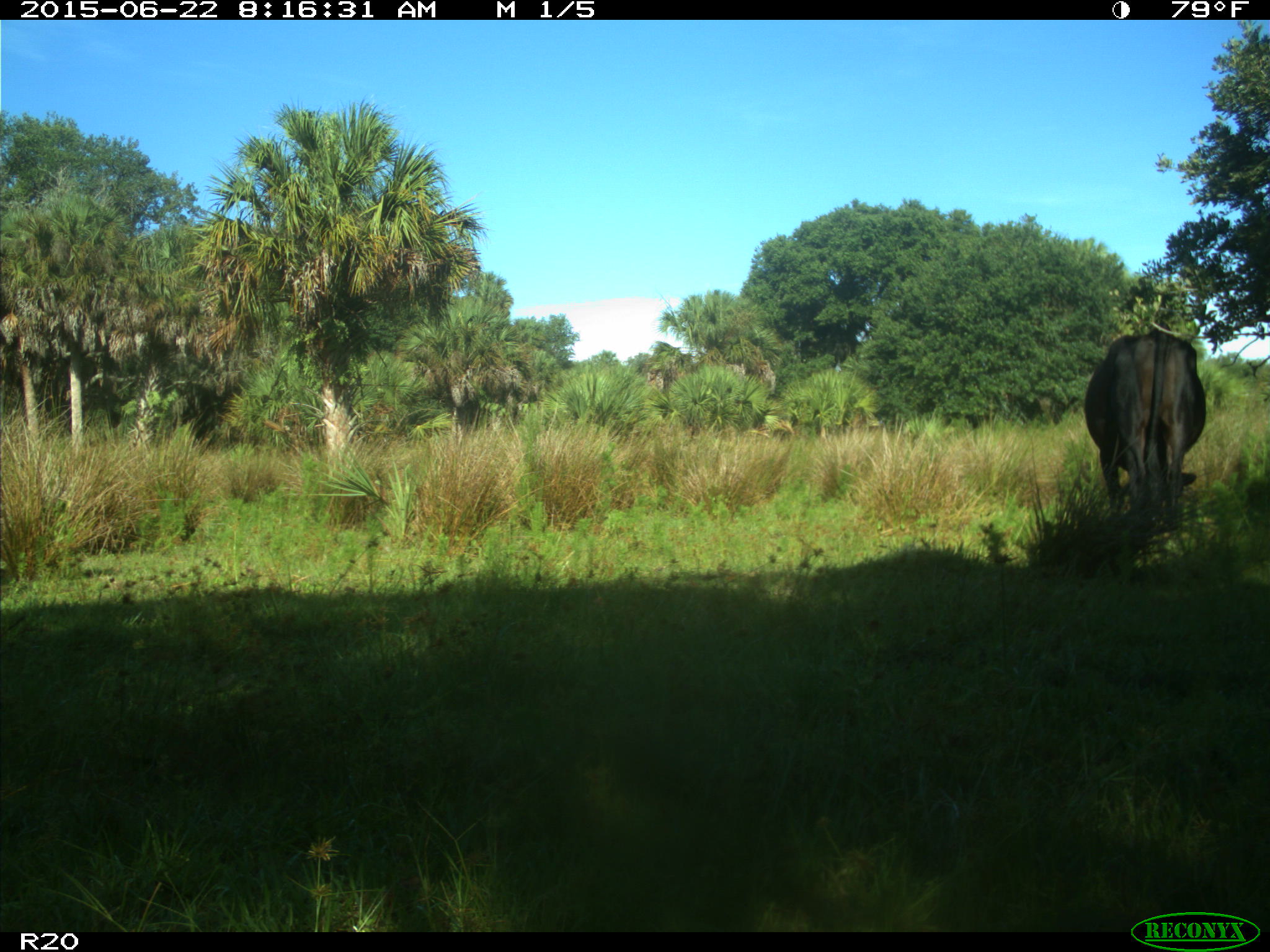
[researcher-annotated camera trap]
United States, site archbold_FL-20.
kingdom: Animalia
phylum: Chordata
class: Mammalia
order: Artiodactyla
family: Bovidae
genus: Bos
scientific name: Bos taurus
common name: domestic cow